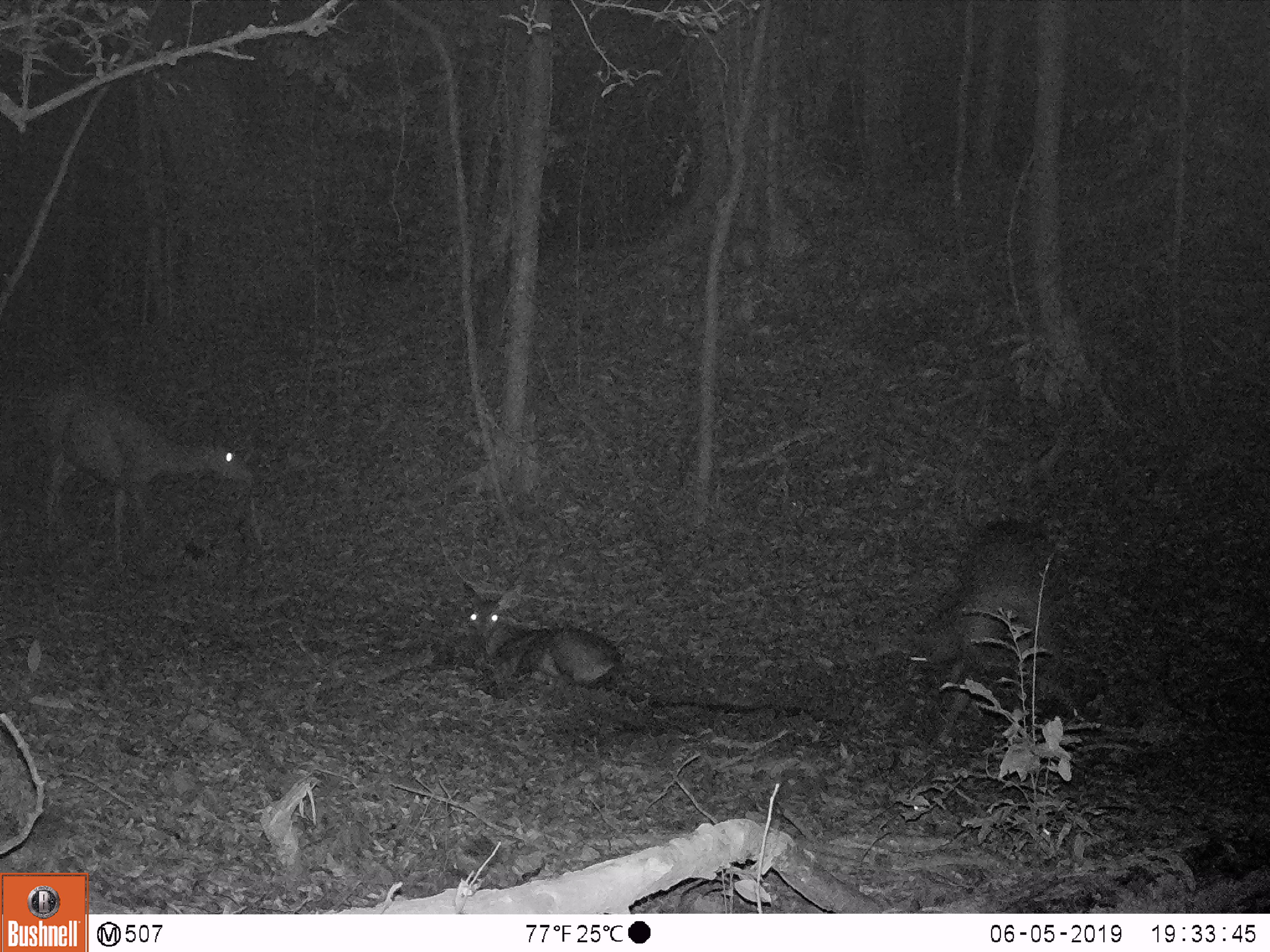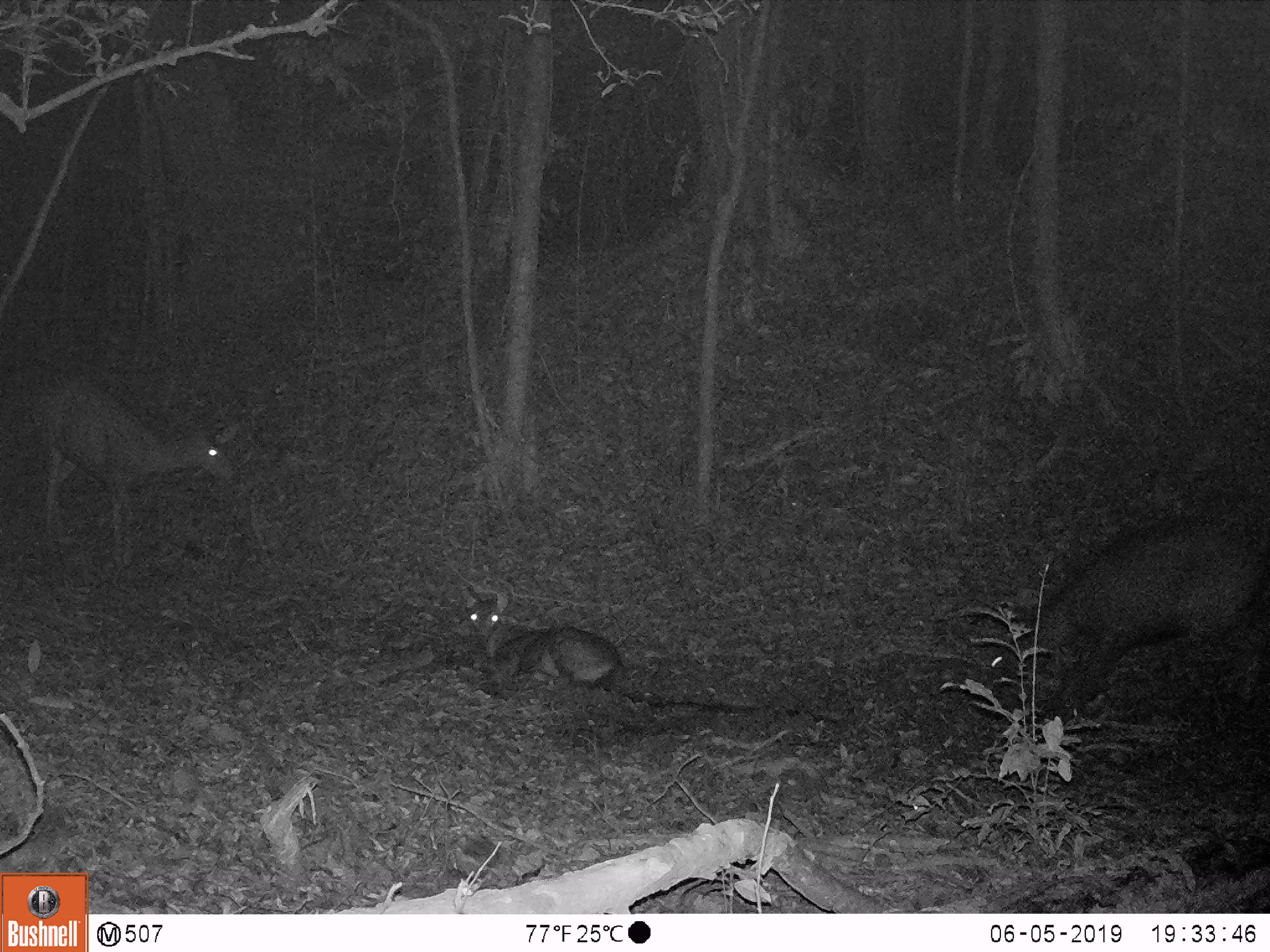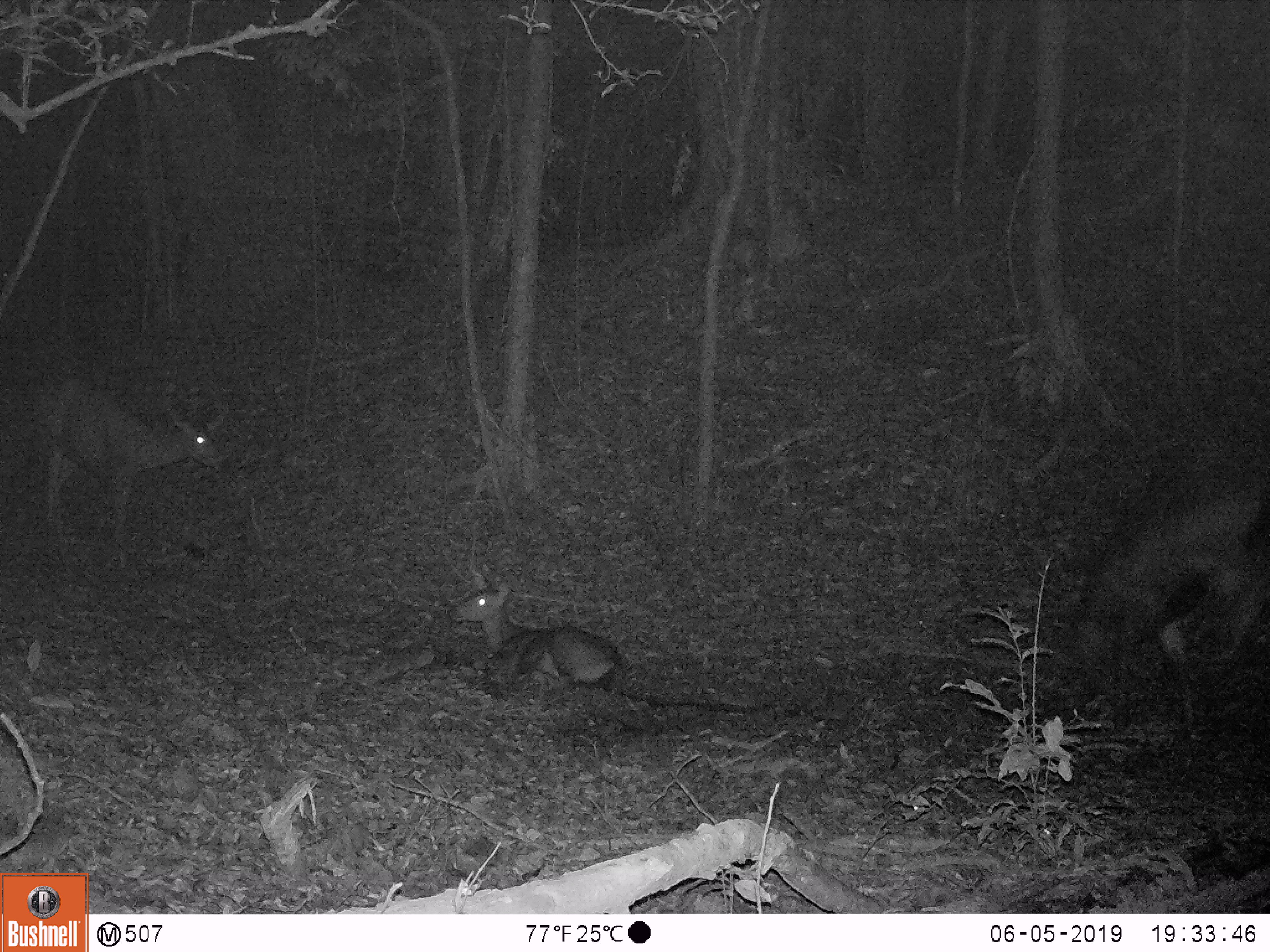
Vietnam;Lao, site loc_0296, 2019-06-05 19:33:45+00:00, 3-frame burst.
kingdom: Animalia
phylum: Chordata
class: Mammalia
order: Artiodactyla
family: Cervidae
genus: Rusa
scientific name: Rusa unicolor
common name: sambar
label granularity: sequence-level